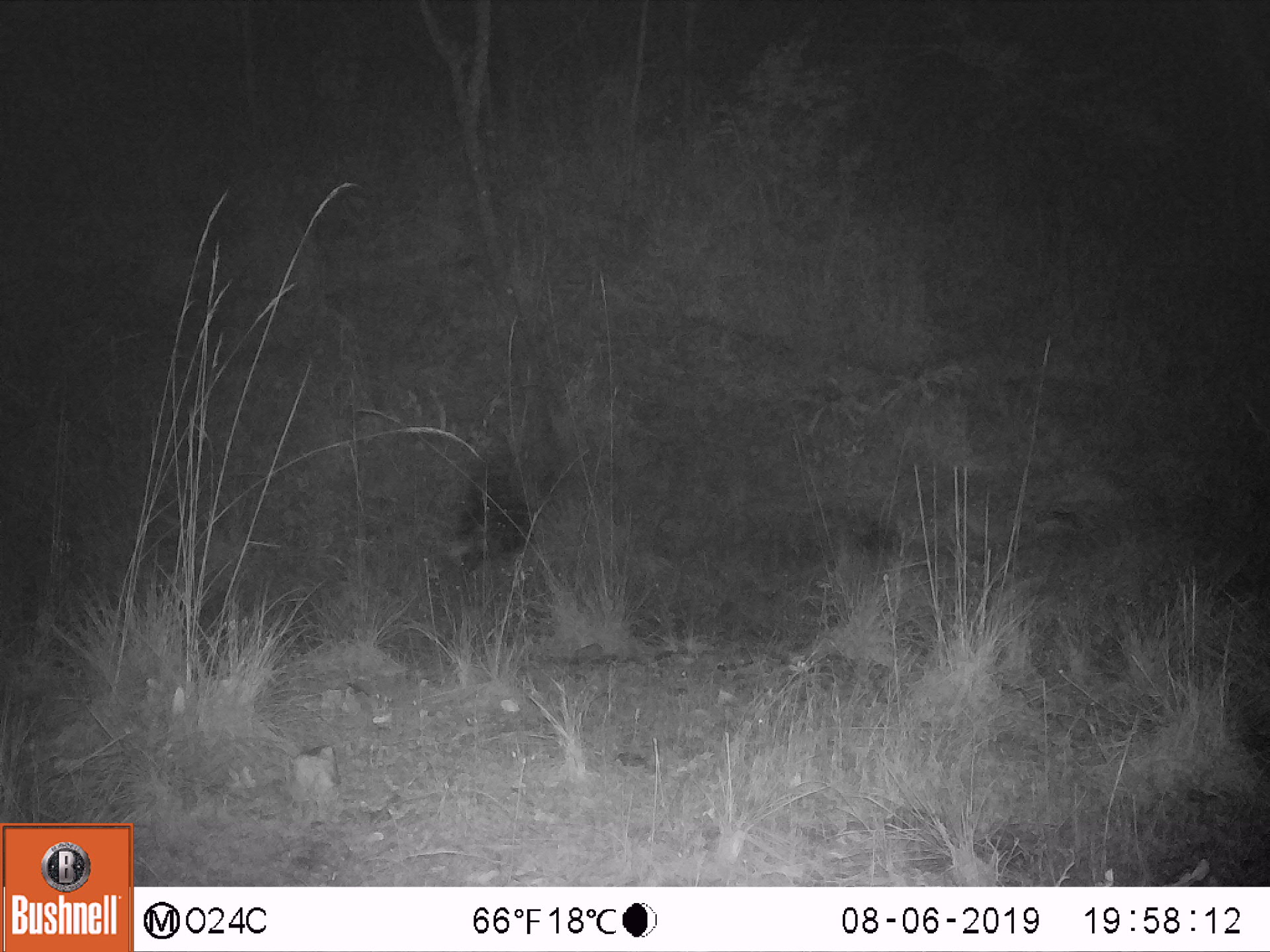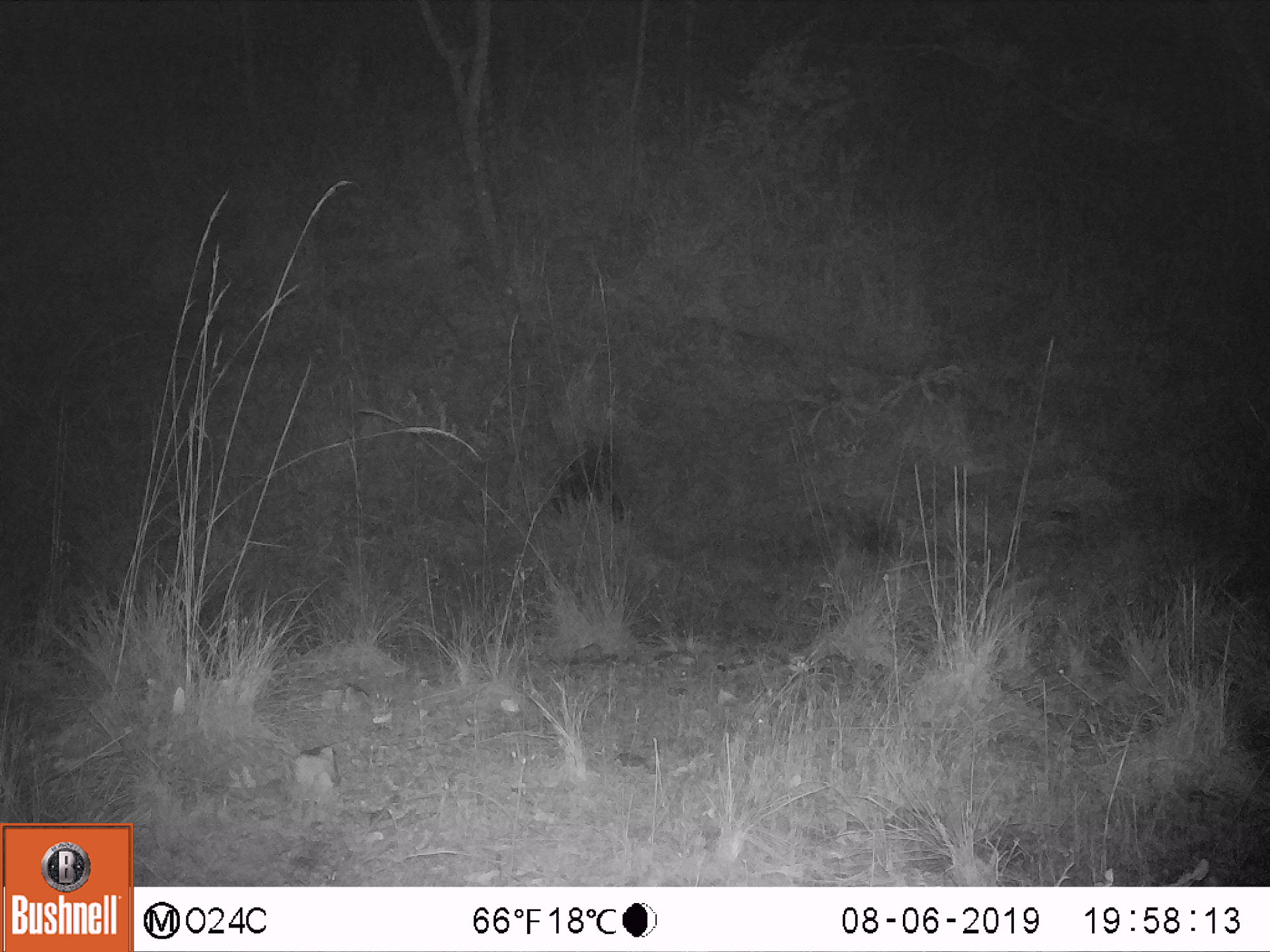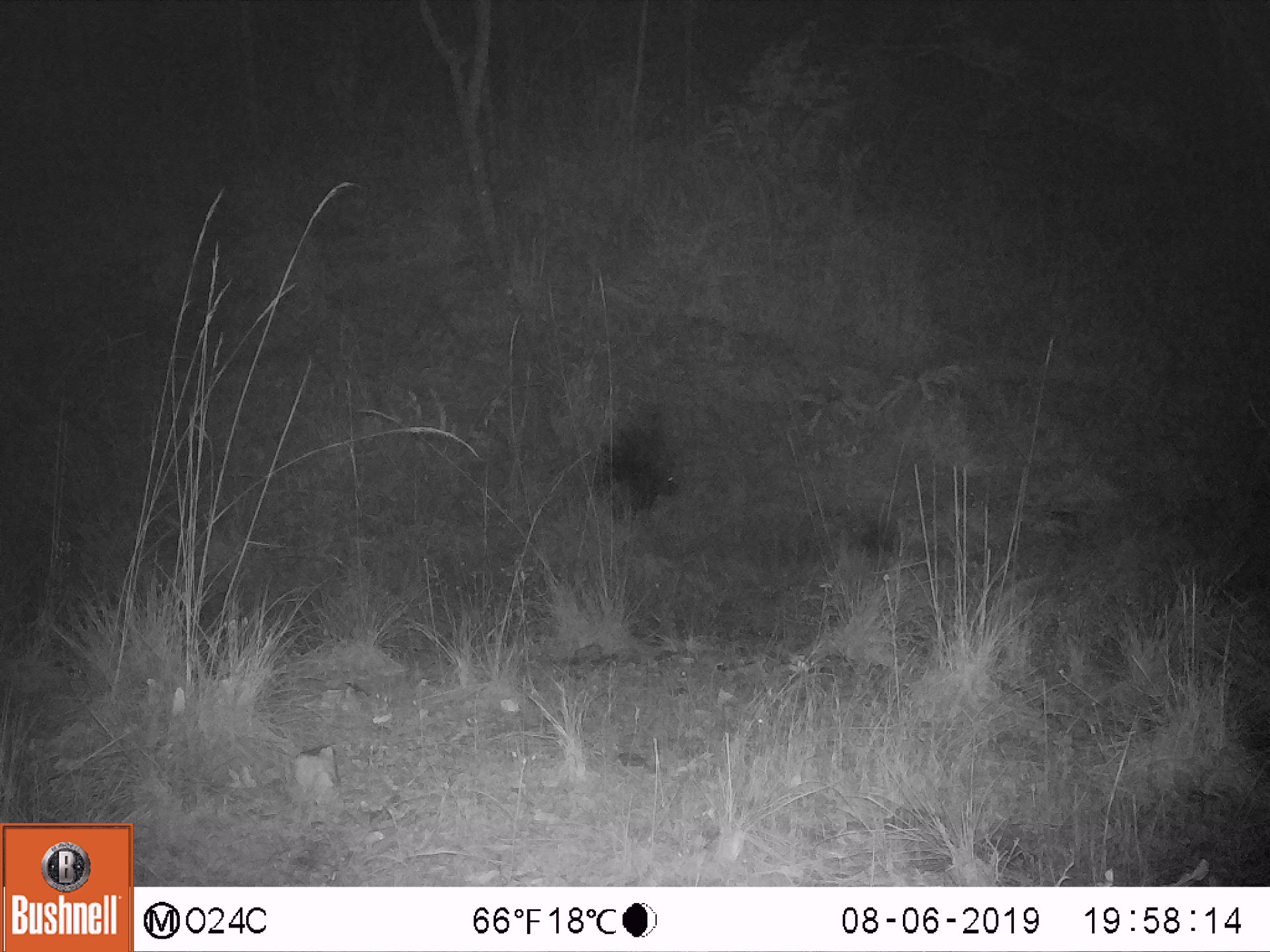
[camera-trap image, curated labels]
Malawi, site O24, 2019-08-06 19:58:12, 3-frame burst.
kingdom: Animalia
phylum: Chordata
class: Mammalia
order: Rodentia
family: Hystricidae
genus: Hystrix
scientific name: Hystrix africaeaustralis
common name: cape porcupine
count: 1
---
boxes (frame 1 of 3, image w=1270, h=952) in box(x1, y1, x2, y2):
cape porcupine: box(442, 455, 539, 573)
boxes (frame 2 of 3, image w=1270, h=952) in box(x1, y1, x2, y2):
cape porcupine: box(545, 439, 635, 526)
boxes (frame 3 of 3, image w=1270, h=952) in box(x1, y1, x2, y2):
cape porcupine: box(584, 410, 687, 524)